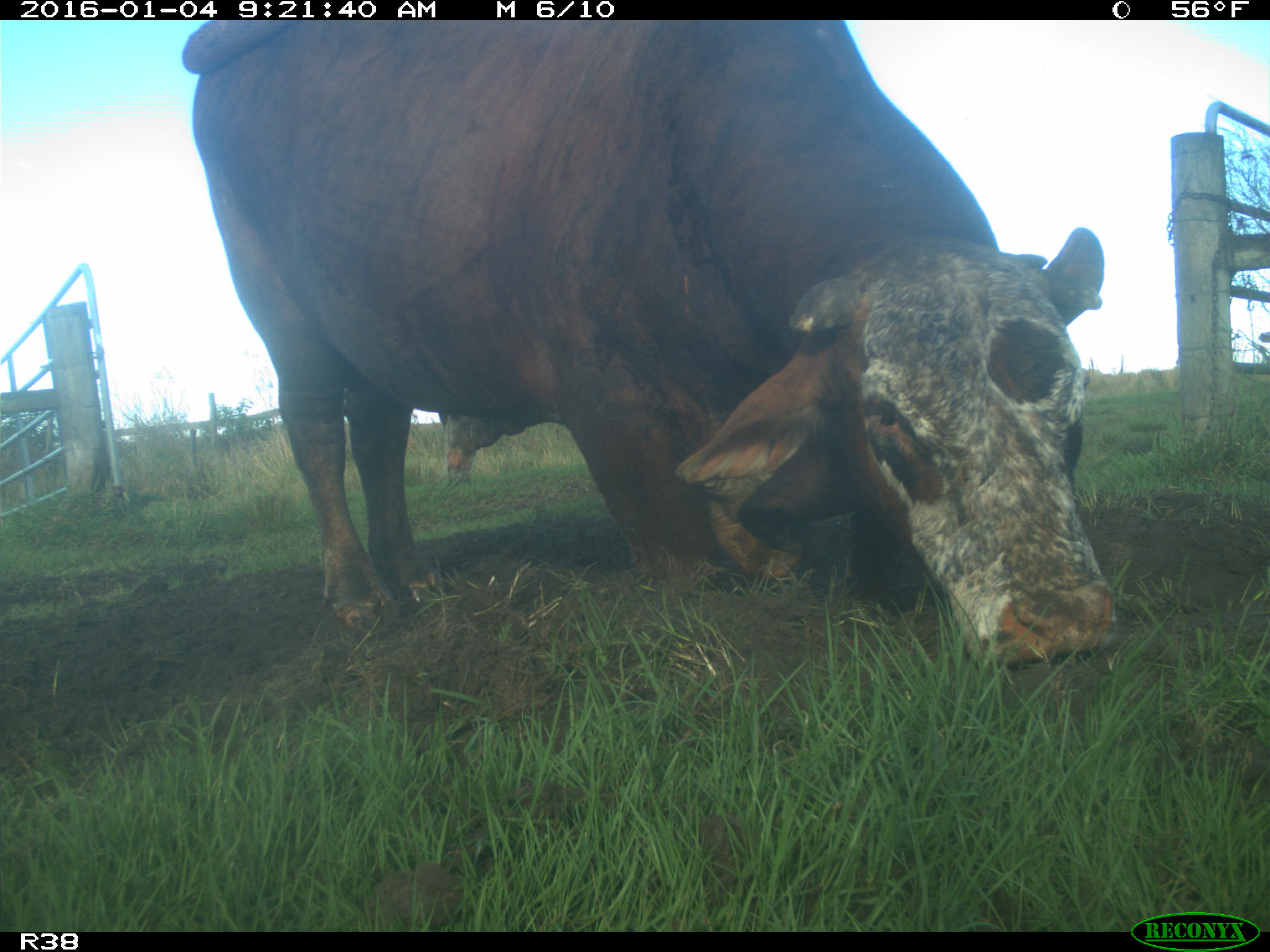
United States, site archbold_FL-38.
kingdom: Animalia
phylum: Chordata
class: Mammalia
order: Artiodactyla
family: Bovidae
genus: Bos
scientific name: Bos taurus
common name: domestic cow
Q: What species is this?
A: Bos taurus (domestic cow).